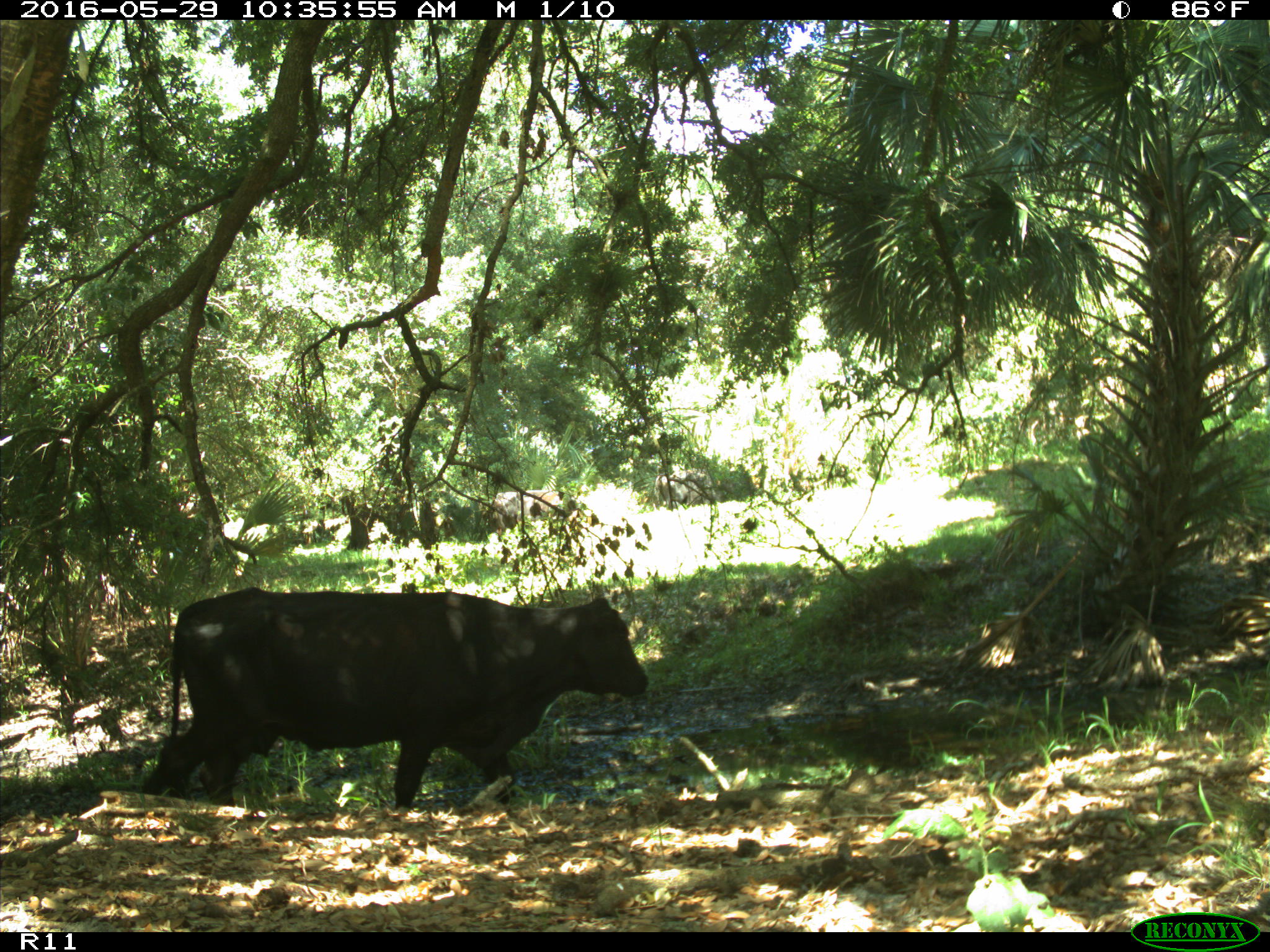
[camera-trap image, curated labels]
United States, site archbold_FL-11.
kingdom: Animalia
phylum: Chordata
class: Mammalia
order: Artiodactyla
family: Bovidae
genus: Bos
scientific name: Bos taurus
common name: domestic cow